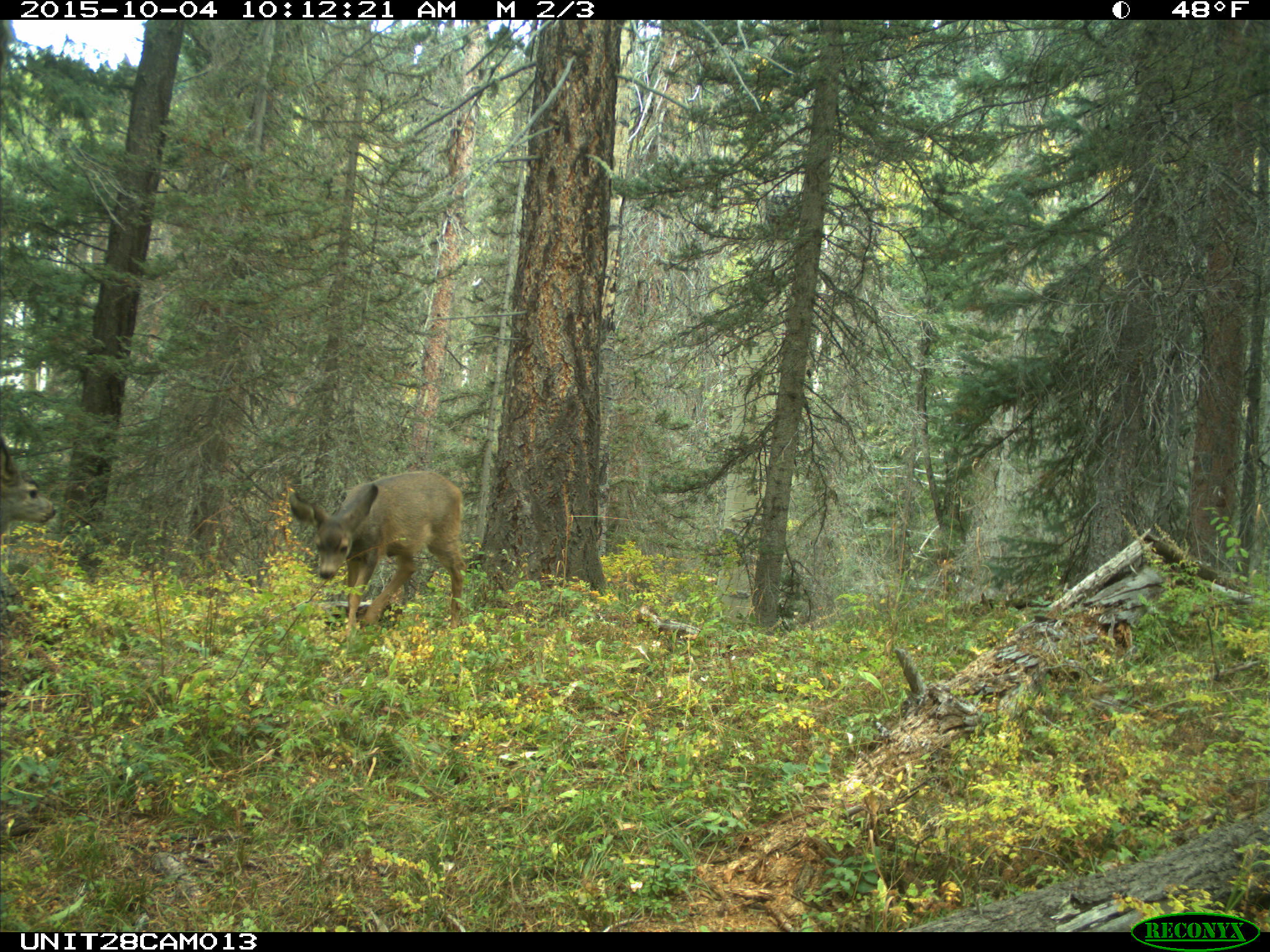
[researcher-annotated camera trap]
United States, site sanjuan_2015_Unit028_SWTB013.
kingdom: Animalia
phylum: Chordata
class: Mammalia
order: Artiodactyla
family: Cervidae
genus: Odocoileus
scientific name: Odocoileus hemionus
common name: mule deer